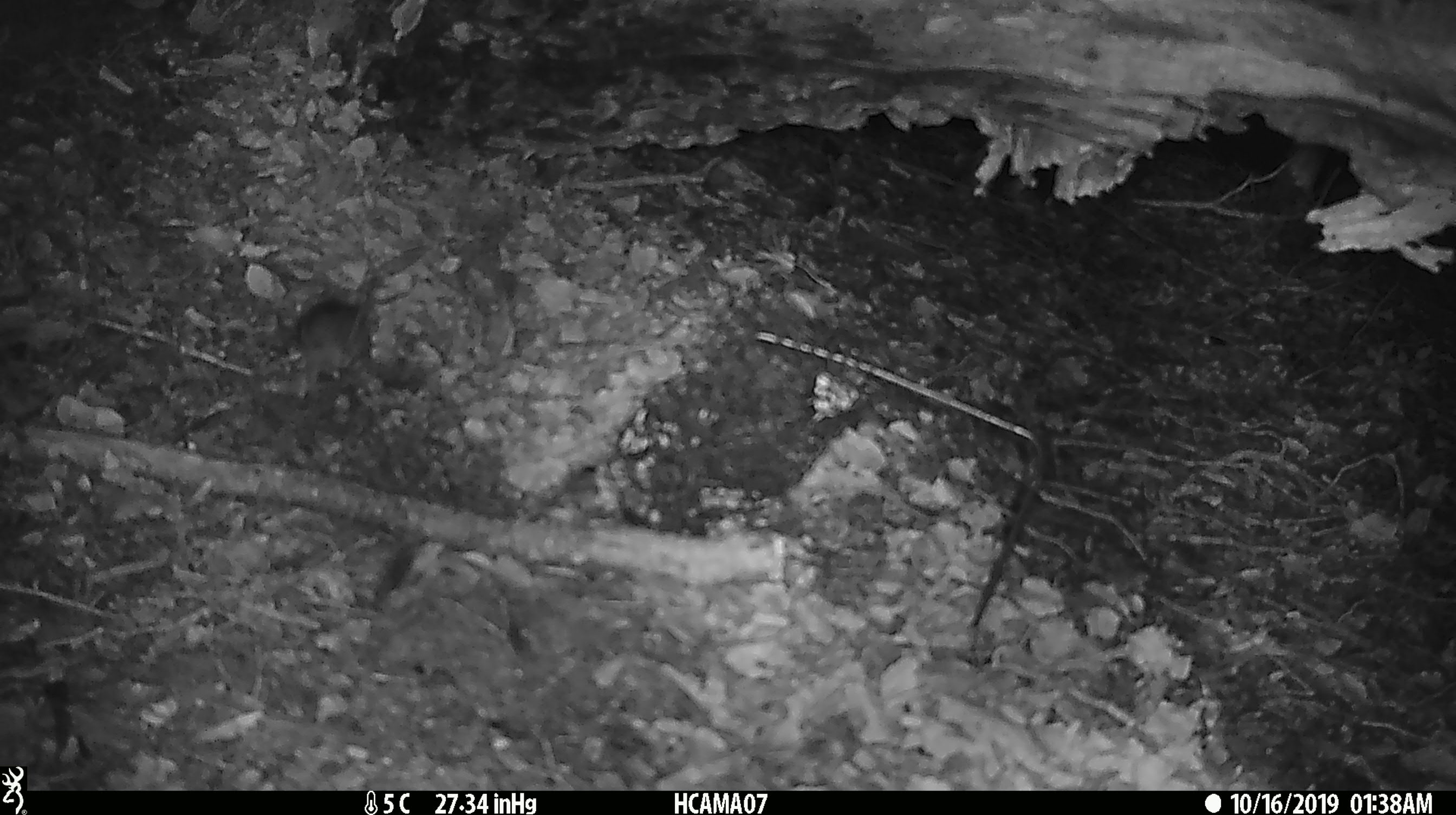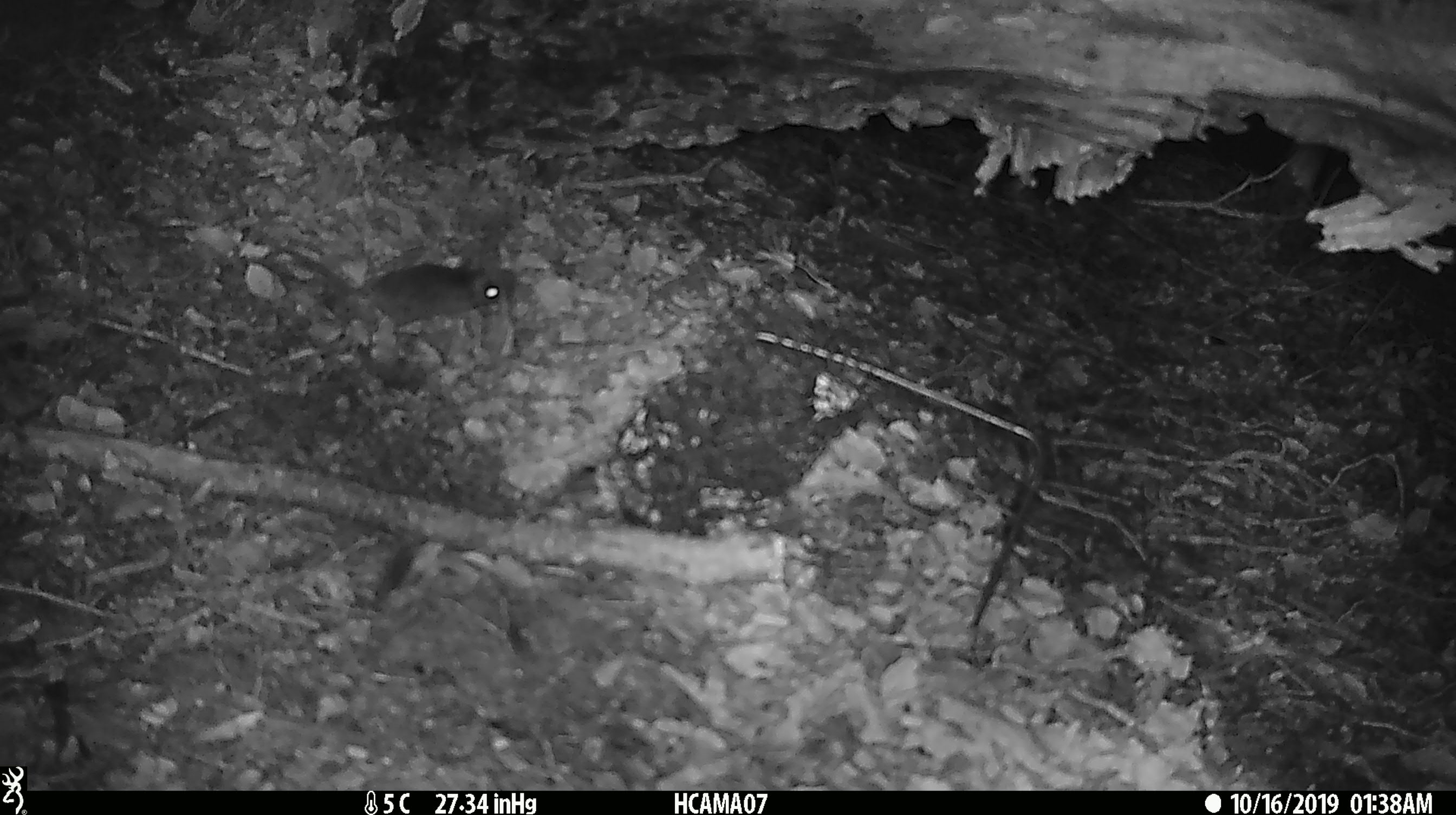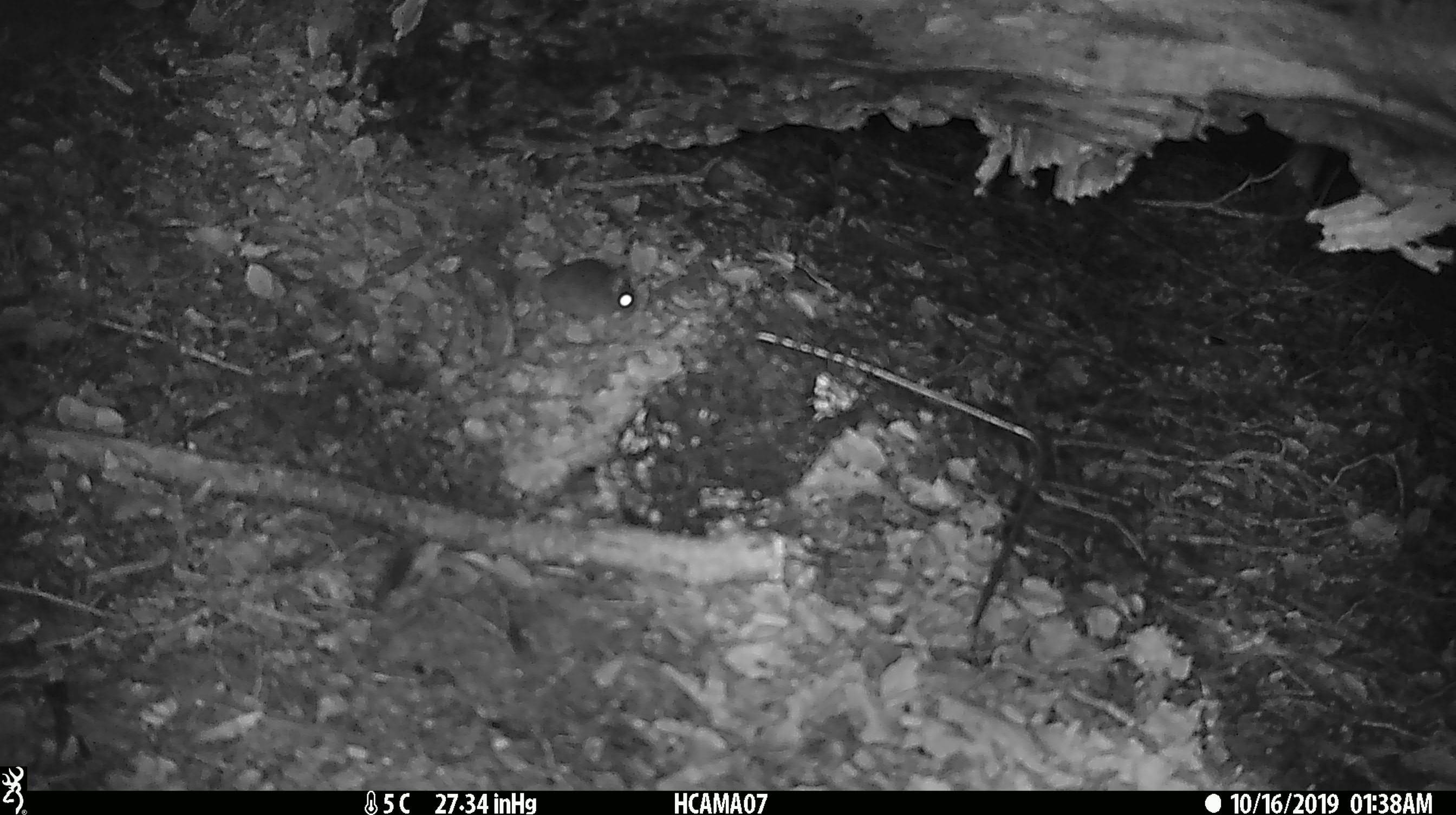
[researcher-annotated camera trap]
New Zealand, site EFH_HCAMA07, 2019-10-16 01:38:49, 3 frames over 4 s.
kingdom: Animalia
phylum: Chordata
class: Mammalia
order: Rodentia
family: Muridae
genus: Mus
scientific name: Mus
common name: mouse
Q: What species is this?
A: Mouse (Mus).